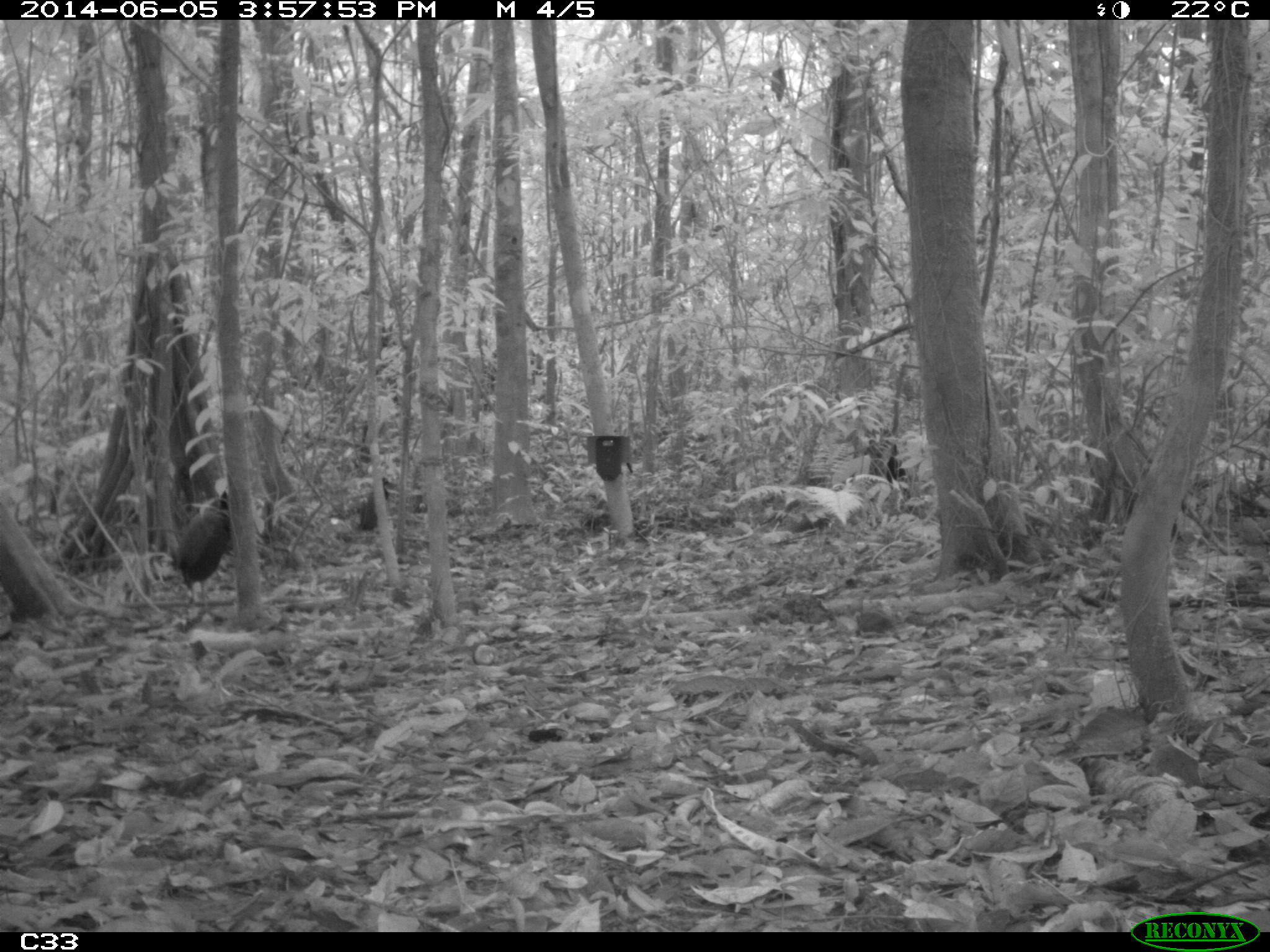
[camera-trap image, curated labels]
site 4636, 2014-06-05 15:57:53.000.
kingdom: Animalia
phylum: Chordata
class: Aves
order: Gruiformes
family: Psophiidae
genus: Psophia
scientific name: Psophia crepitans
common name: gray-winged trumpeter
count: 6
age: adult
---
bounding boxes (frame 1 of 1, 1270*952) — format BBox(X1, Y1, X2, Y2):
psophia crepitans: BBox(167, 490, 230, 613); BBox(357, 475, 392, 530)